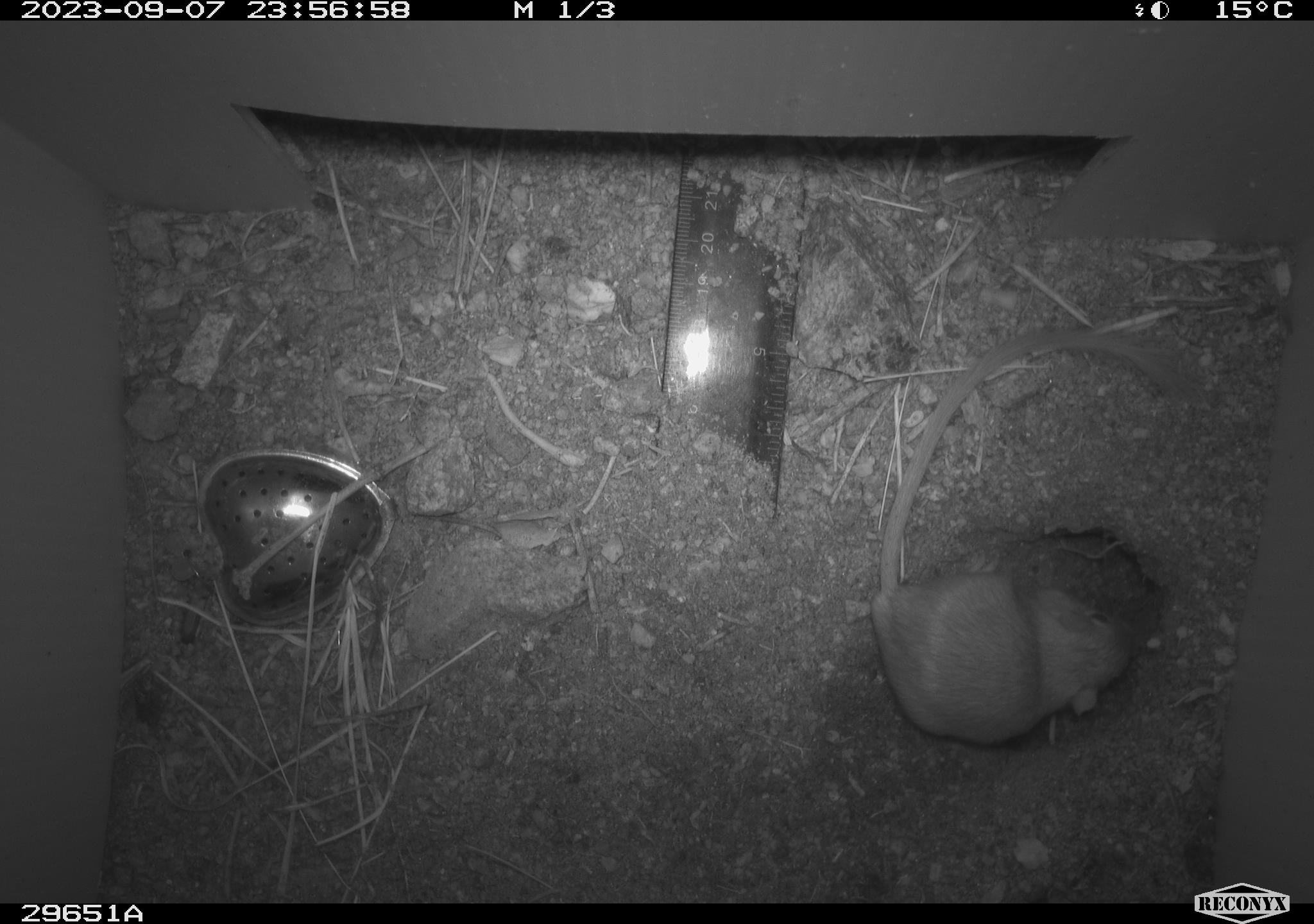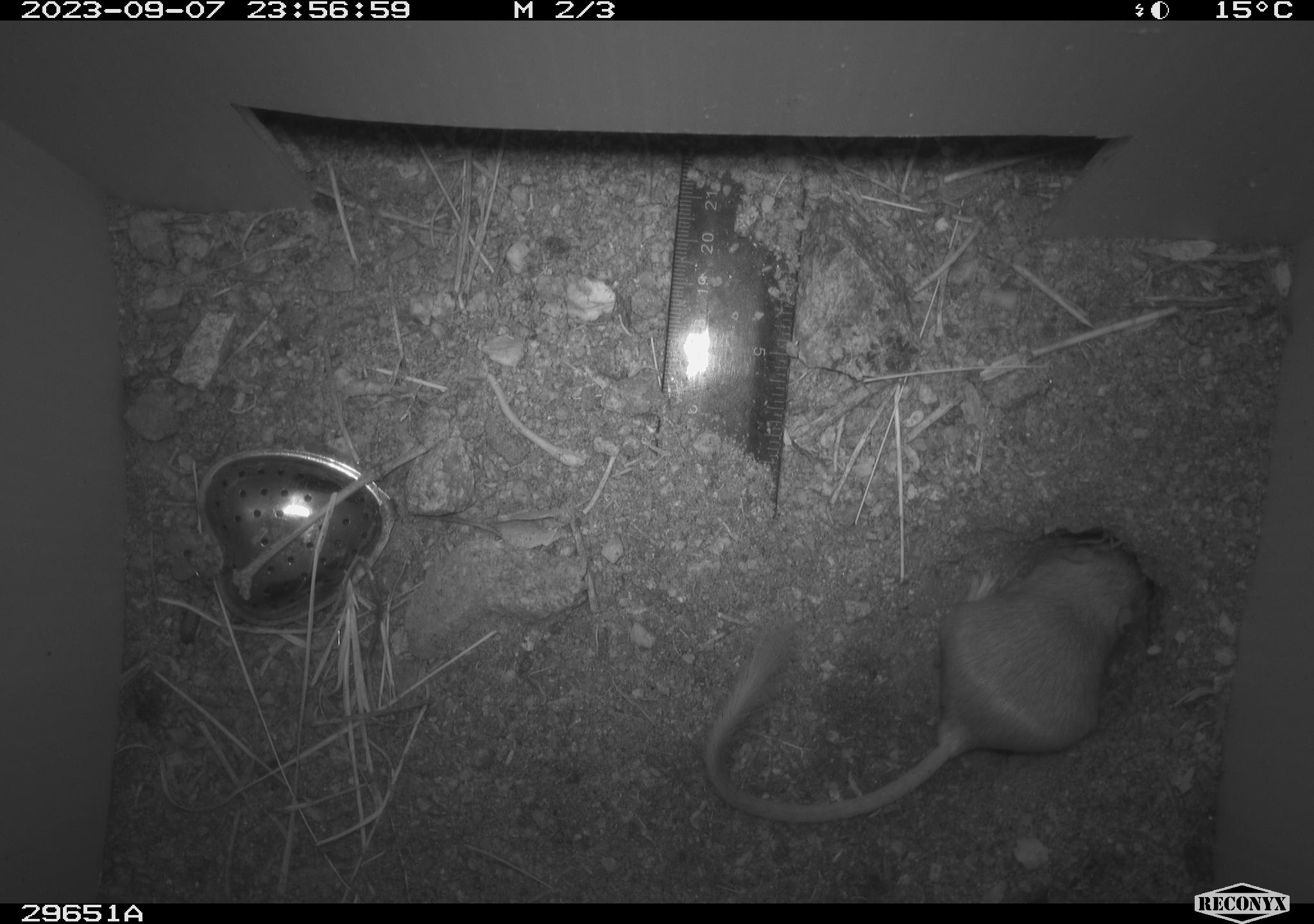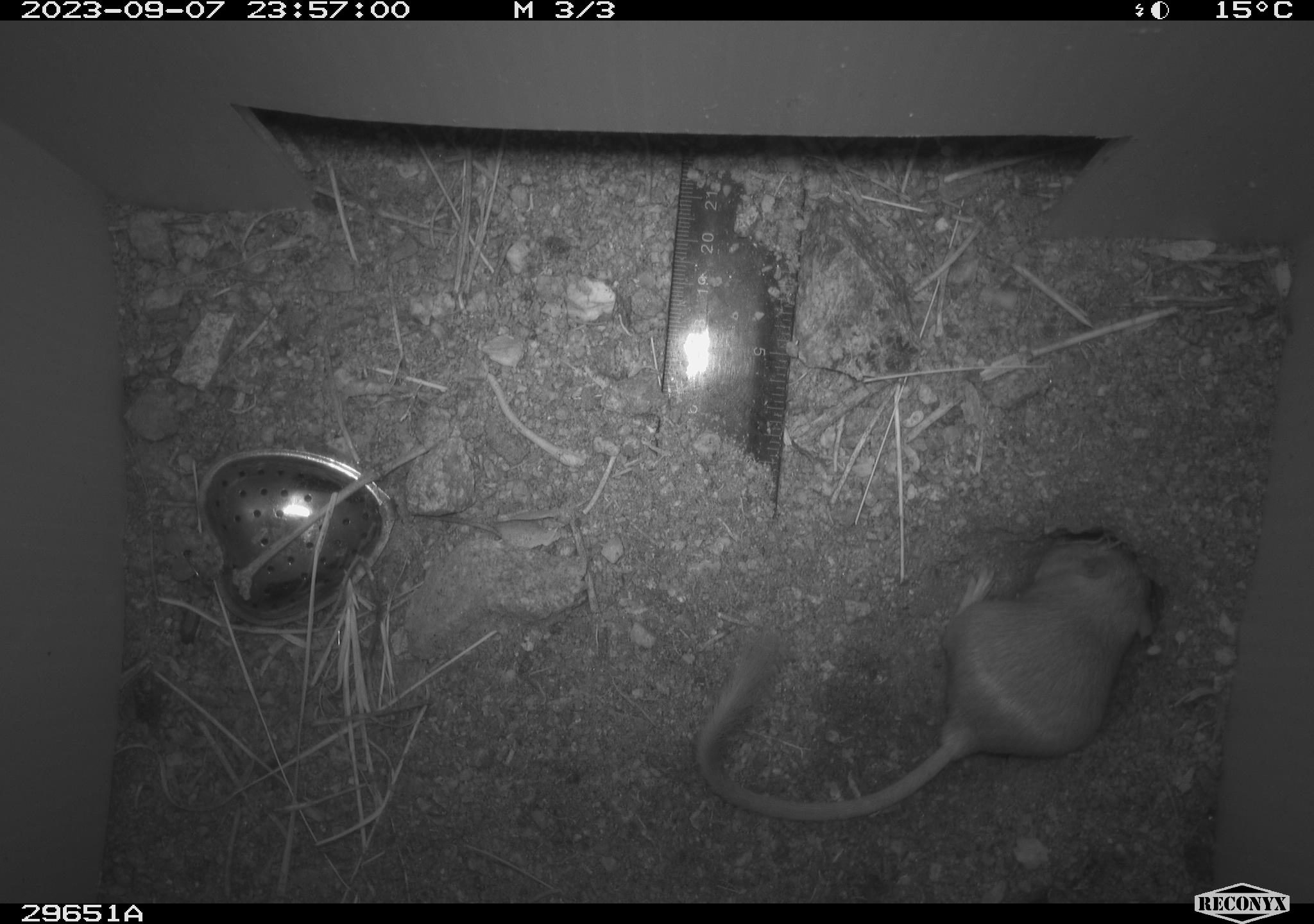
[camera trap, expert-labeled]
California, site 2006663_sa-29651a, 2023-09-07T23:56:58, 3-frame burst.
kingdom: Animalia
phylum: Chordata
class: Mammalia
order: Rodentia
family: Heteromyidae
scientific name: Heteromyidae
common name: kangaroo rats and pocket mice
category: heteromyidae family